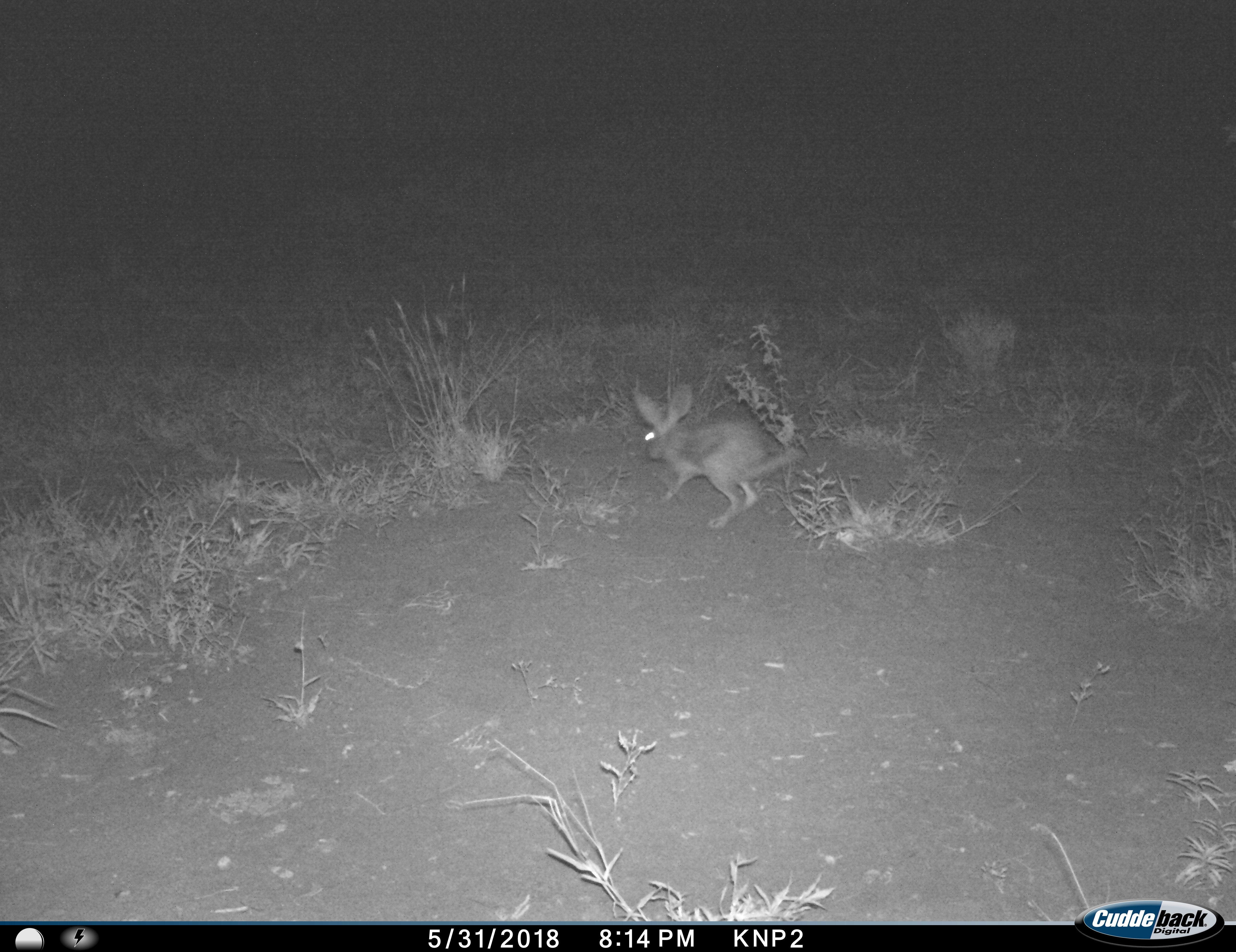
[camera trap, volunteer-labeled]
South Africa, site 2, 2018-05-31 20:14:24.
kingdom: Animalia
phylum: Chordata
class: Mammalia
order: Lagomorpha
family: Leporidae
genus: Lepus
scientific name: Lepus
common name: hare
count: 1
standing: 0%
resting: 0%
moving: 100%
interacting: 0%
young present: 0%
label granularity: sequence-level